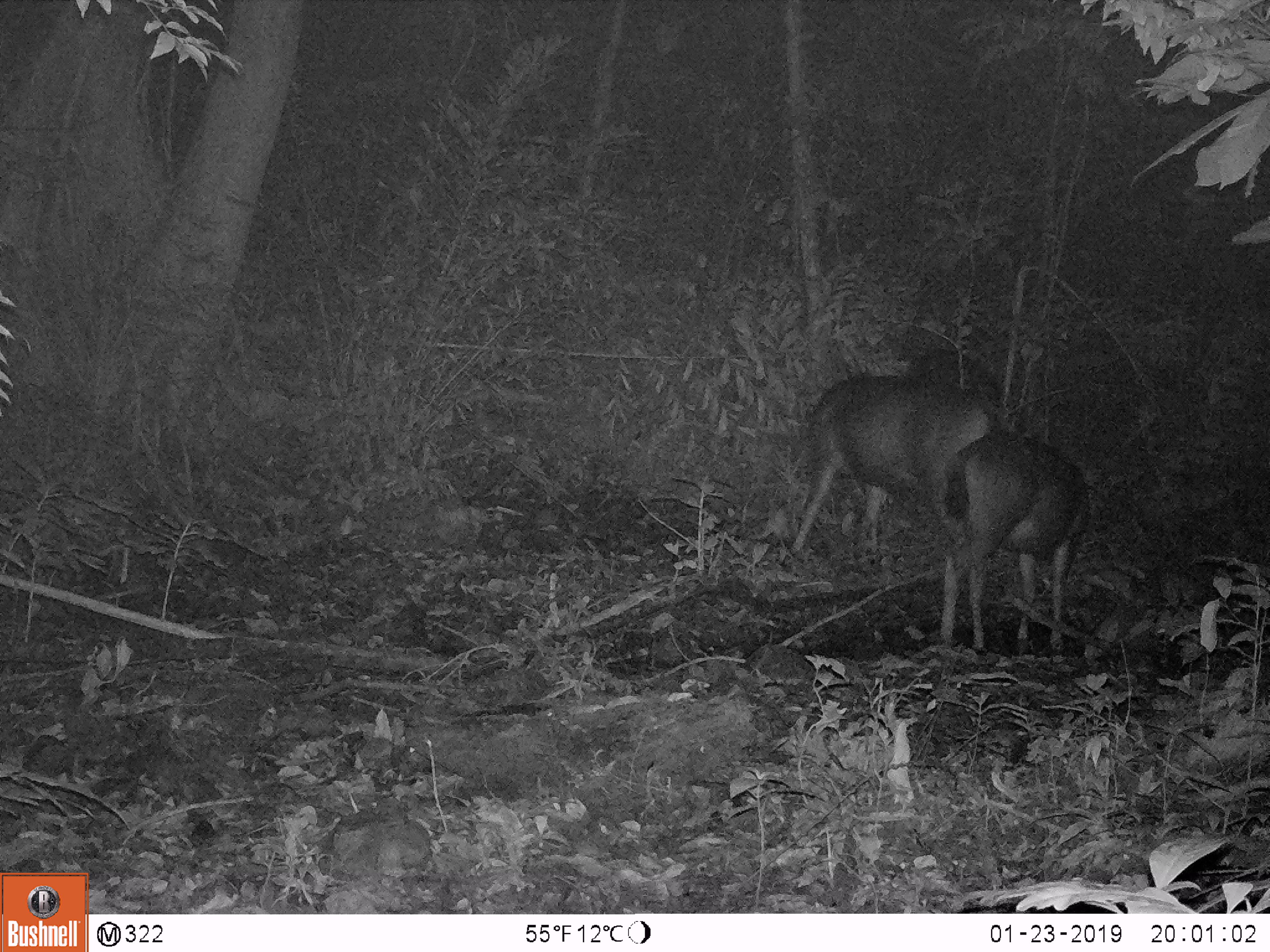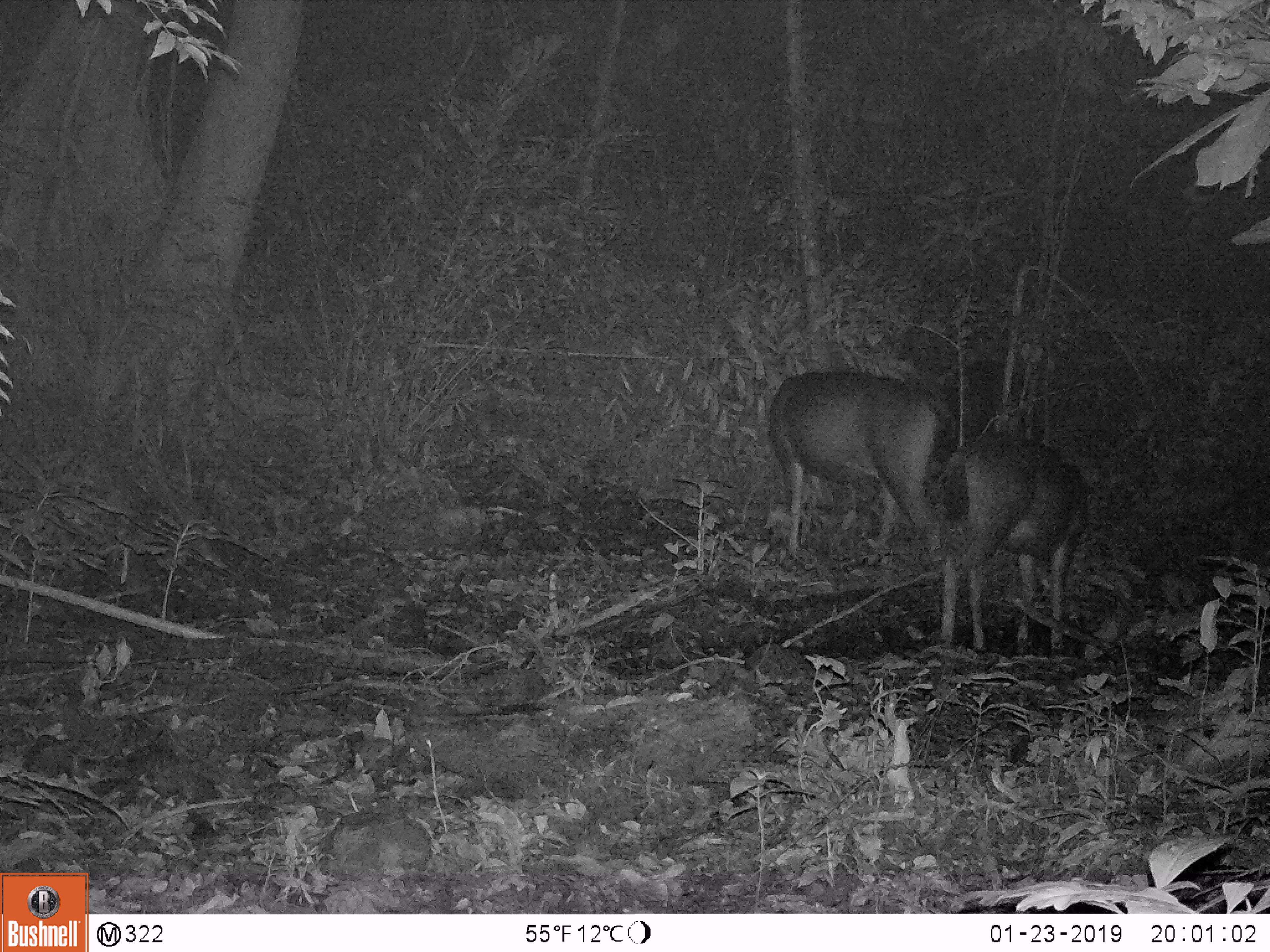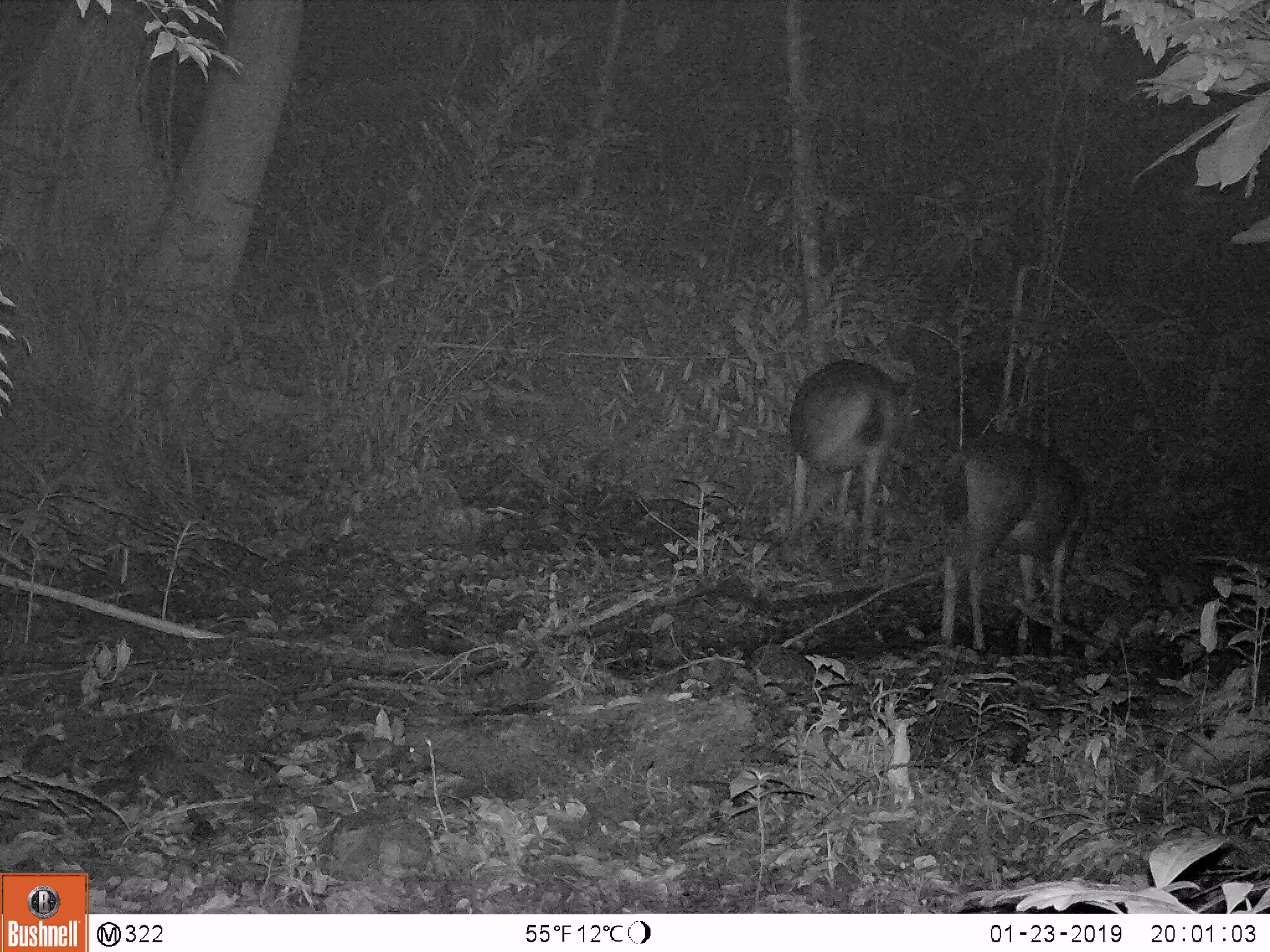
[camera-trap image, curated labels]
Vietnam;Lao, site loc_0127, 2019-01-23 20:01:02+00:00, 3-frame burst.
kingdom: Animalia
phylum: Chordata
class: Mammalia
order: Artiodactyla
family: Cervidae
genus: Rusa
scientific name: Rusa unicolor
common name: sambar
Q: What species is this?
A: Sambar (Rusa unicolor).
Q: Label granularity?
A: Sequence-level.